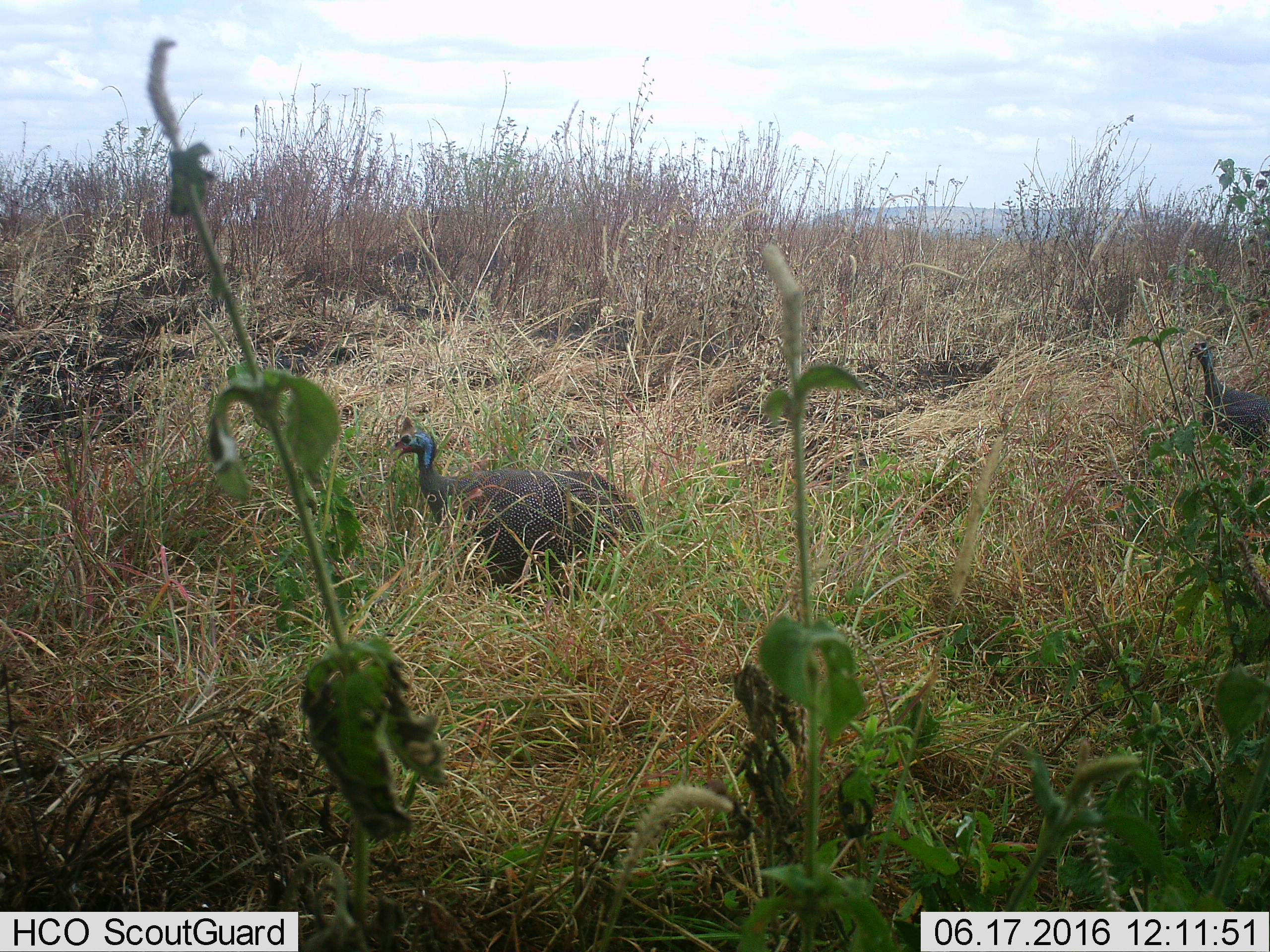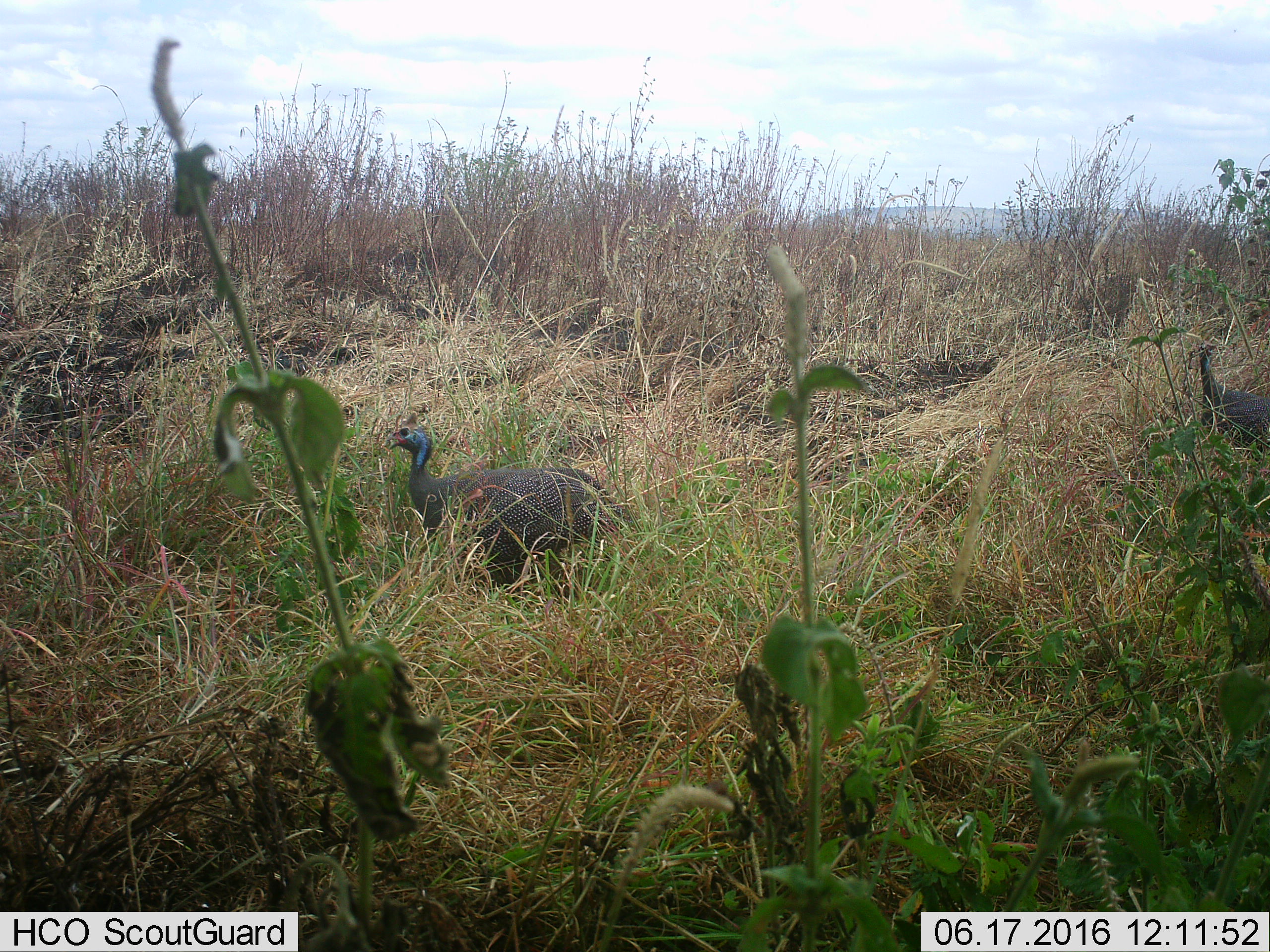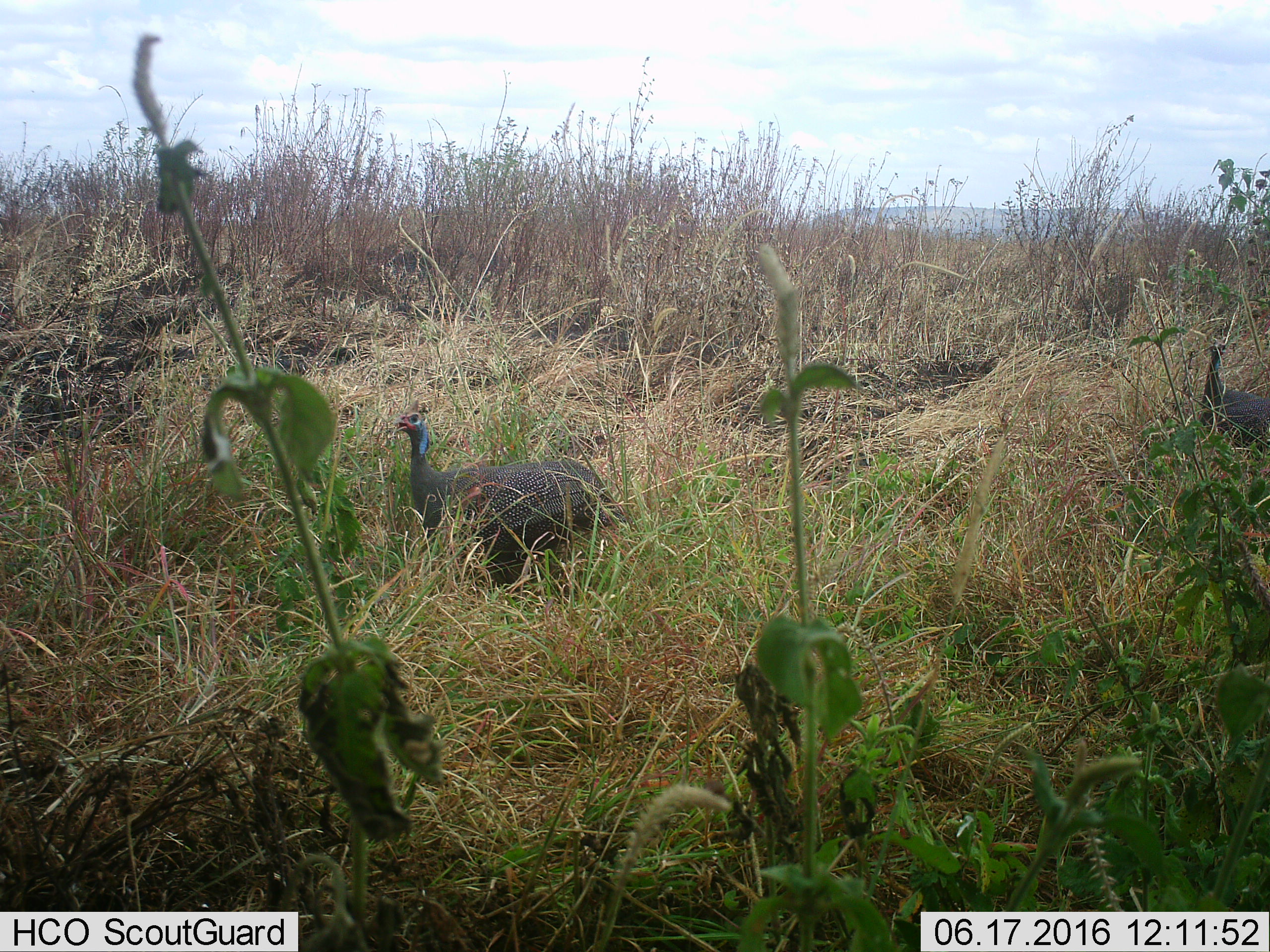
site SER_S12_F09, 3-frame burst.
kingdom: Animalia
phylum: Chordata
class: Aves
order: Galliformes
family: Numididae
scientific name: Numididae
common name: guineafowl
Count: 2.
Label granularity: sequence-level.